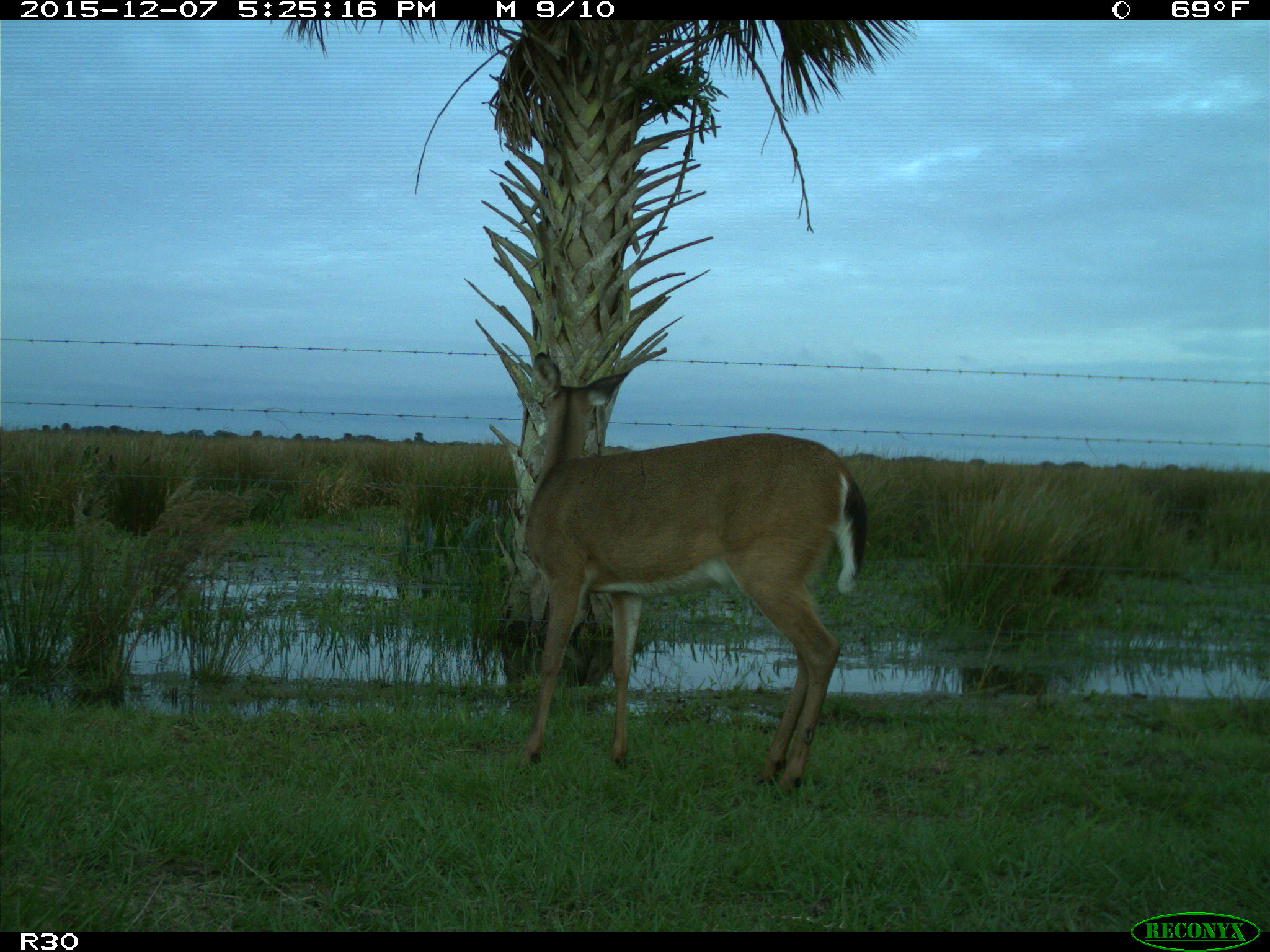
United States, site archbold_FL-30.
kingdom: Animalia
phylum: Chordata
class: Mammalia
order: Artiodactyla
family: Cervidae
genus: Odocoileus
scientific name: Odocoileus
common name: deer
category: unidentified deer